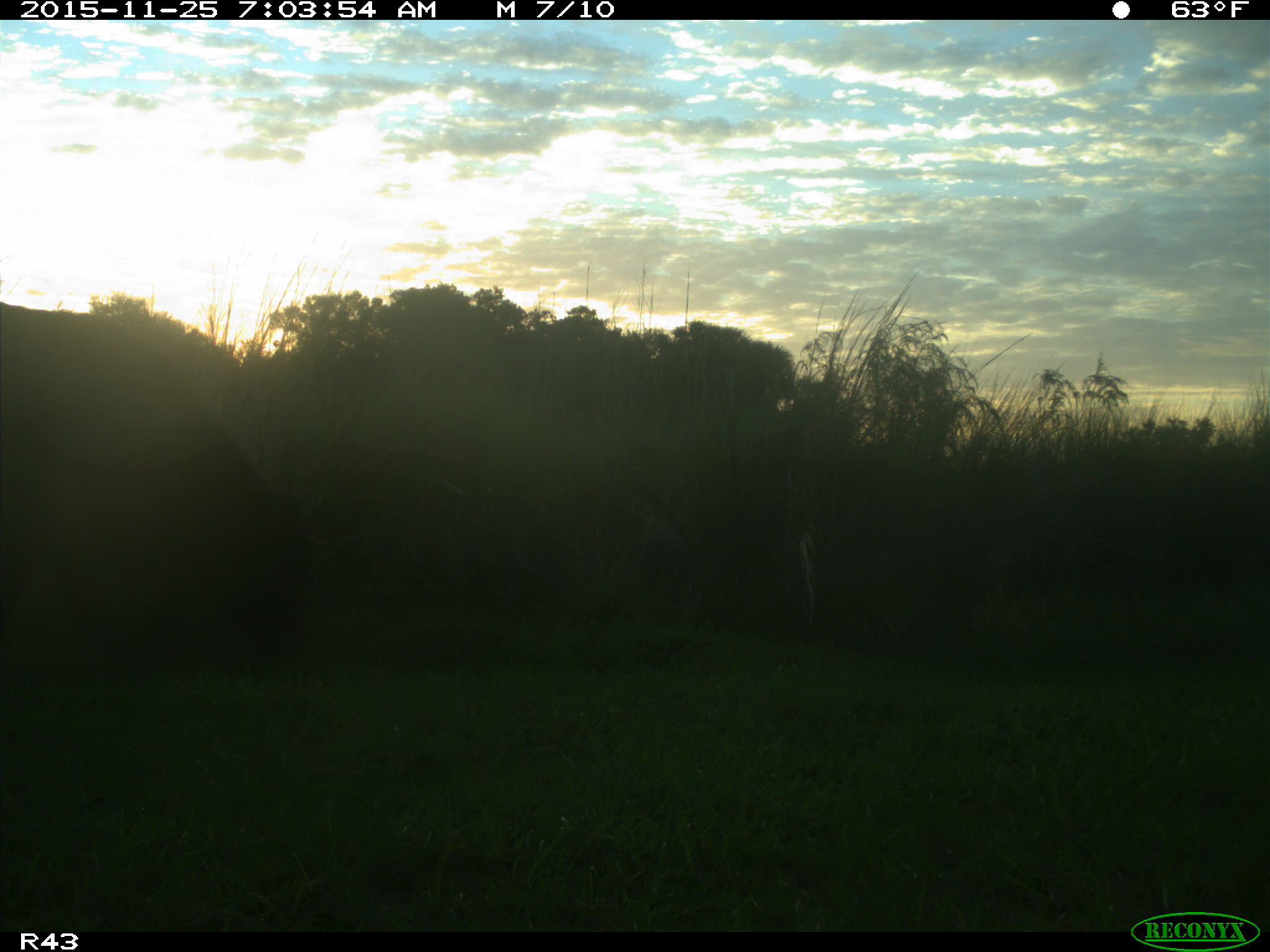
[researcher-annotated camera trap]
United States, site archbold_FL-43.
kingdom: Animalia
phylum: Chordata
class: Mammalia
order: Artiodactyla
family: Bovidae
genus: Bos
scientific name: Bos taurus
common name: domestic cow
Bos taurus (domestic cow).